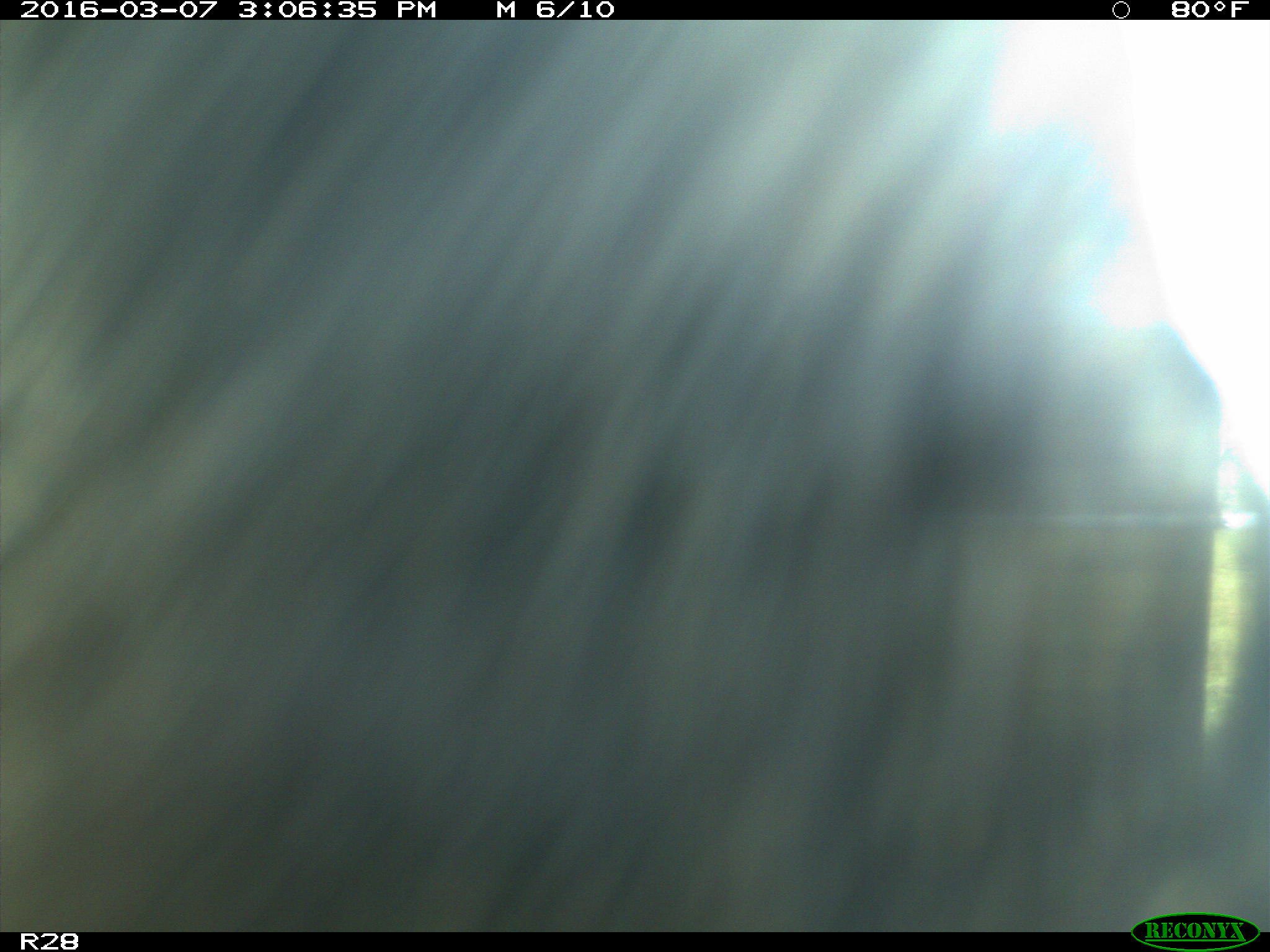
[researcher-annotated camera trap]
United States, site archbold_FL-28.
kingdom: Animalia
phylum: Chordata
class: Mammalia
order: Artiodactyla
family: Bovidae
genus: Bos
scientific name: Bos taurus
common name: domestic cow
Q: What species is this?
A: Bos taurus (domestic cow).